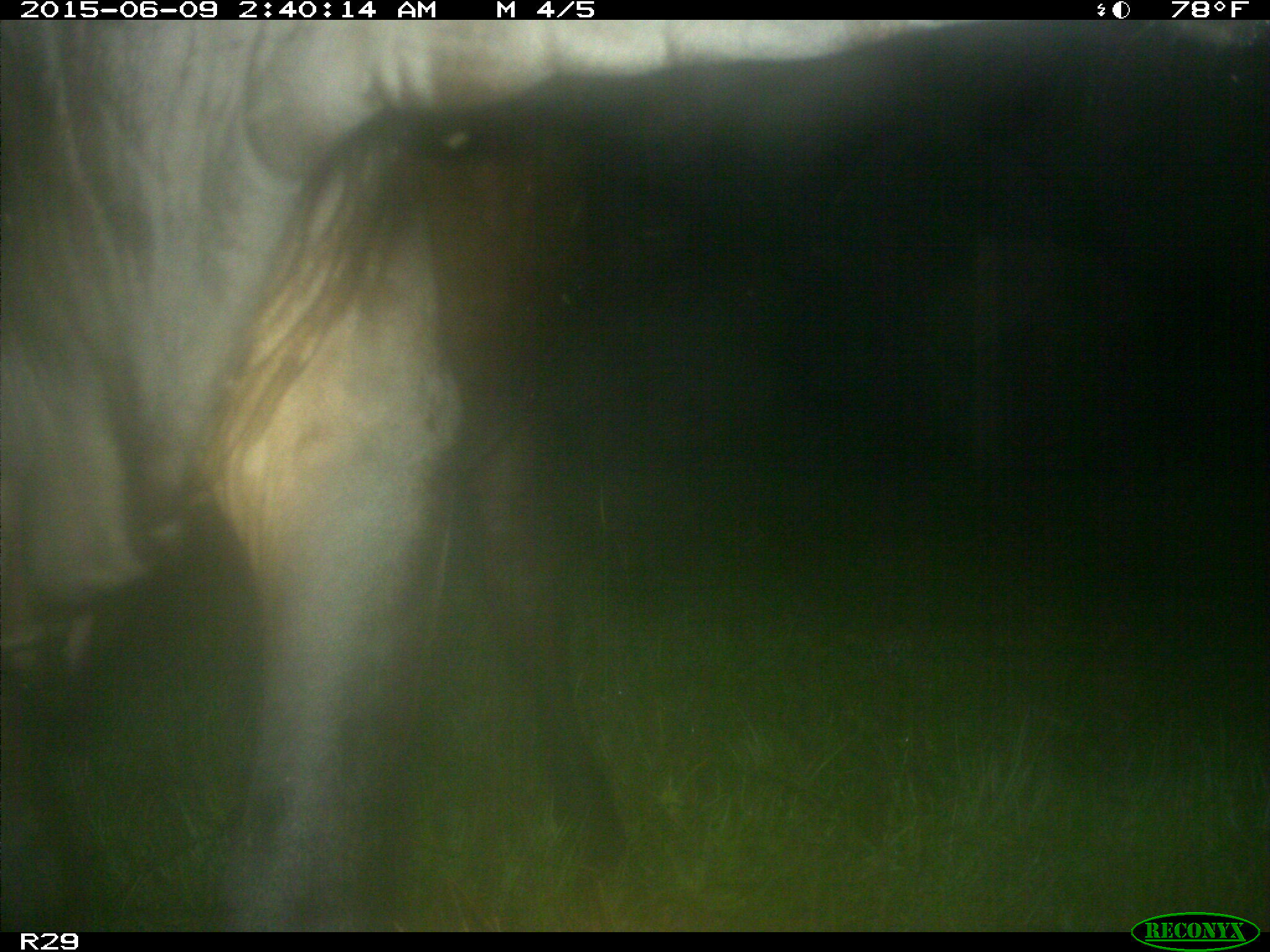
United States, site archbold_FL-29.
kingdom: Animalia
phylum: Chordata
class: Mammalia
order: Artiodactyla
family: Bovidae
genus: Bos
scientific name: Bos taurus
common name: domestic cow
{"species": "Bos taurus (domestic cow)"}